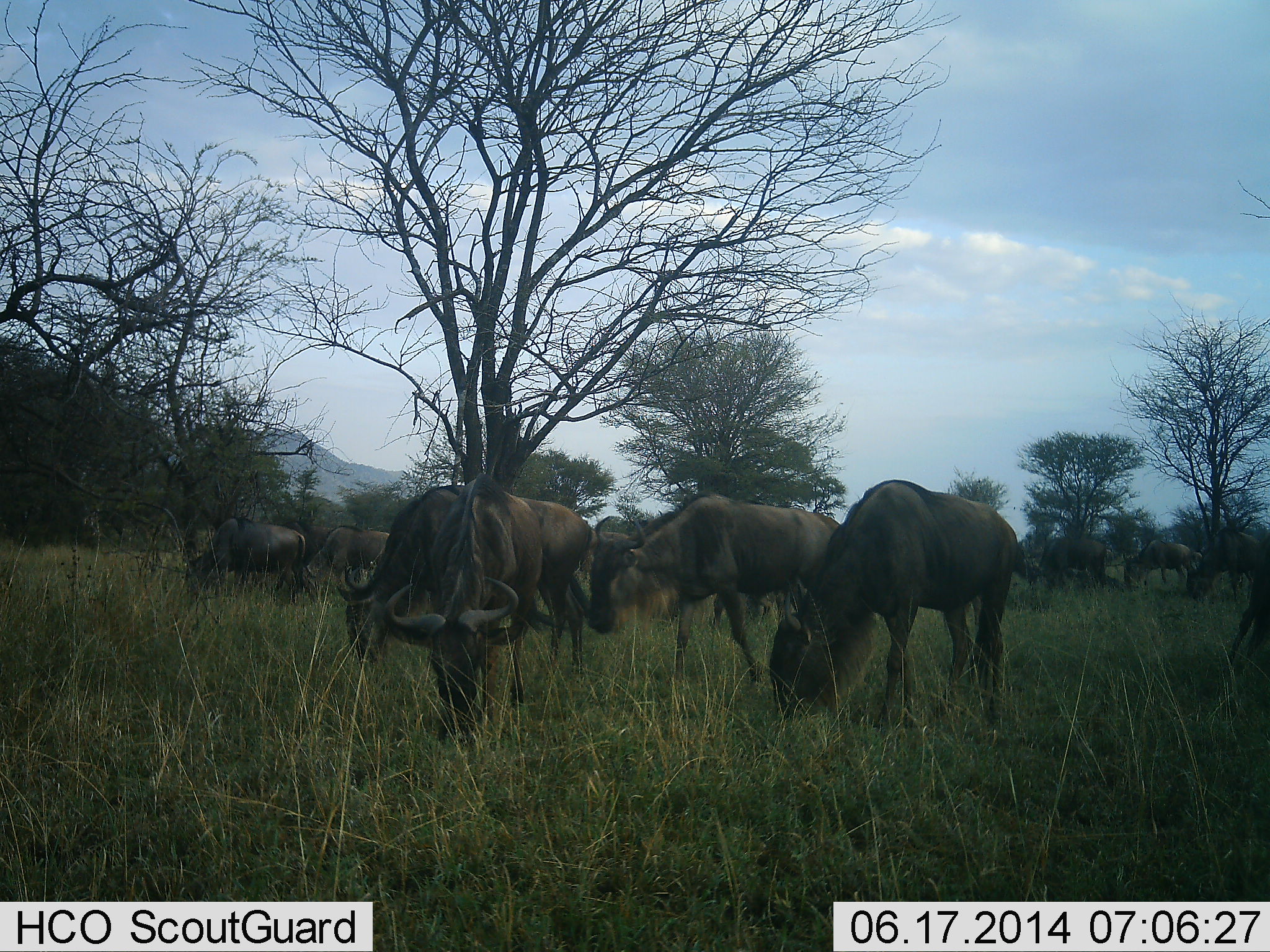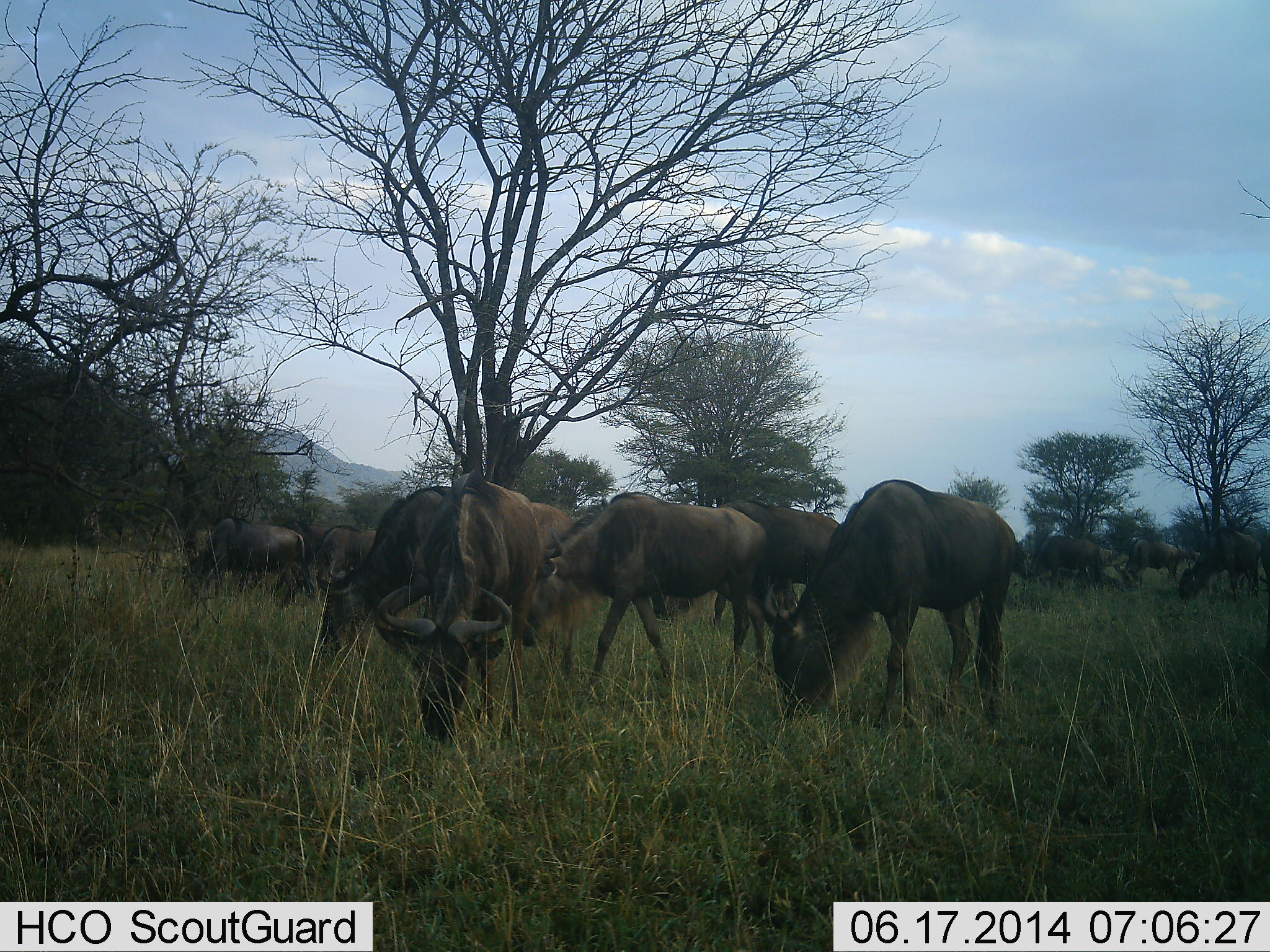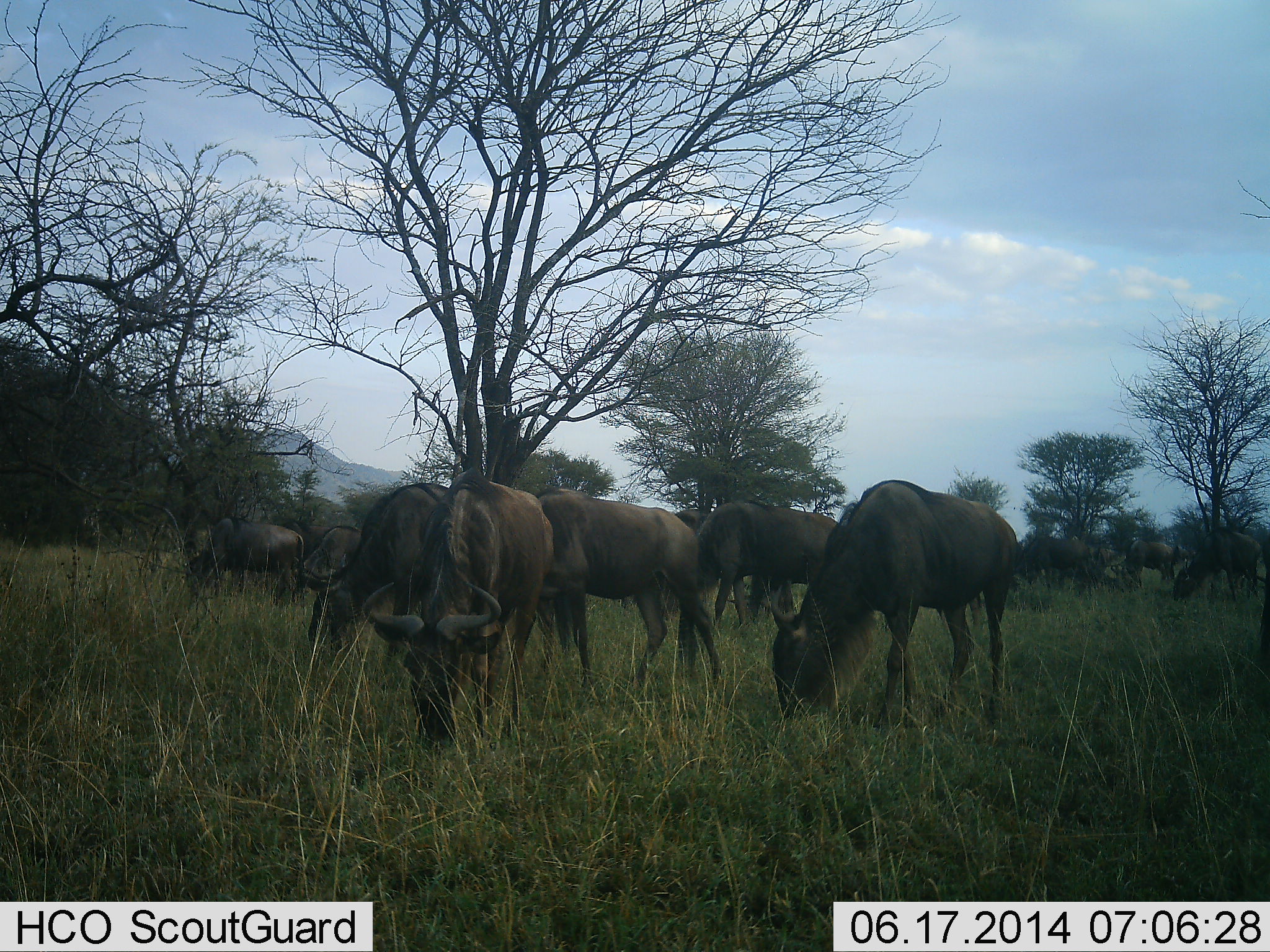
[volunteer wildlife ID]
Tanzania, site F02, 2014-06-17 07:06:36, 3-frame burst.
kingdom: Animalia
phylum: Chordata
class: Mammalia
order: Artiodactyla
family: Bovidae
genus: Connochaetes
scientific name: Connochaetes taurinus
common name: blue wildebeest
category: wildebeest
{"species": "wildebeest (blue wildebeest) (Connochaetes taurinus)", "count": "11-50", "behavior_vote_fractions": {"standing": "30%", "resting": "10%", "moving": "50%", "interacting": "0%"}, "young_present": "0%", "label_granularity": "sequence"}